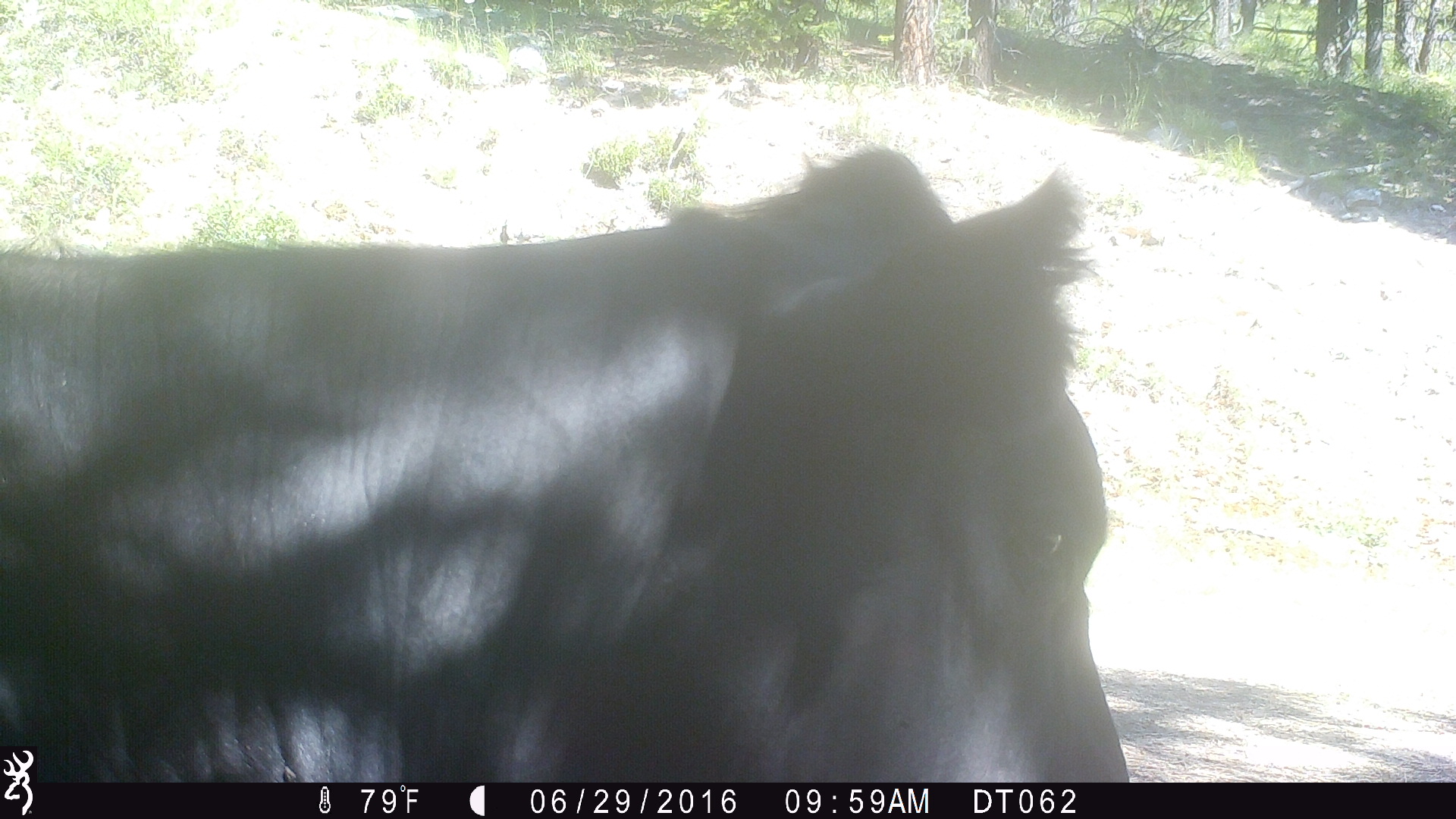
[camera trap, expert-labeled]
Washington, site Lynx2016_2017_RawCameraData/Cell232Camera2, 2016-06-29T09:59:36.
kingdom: Animalia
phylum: Chordata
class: Mammalia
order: Artiodactyla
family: Bovidae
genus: Bos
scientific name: Bos taurus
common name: domestic cattle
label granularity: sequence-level